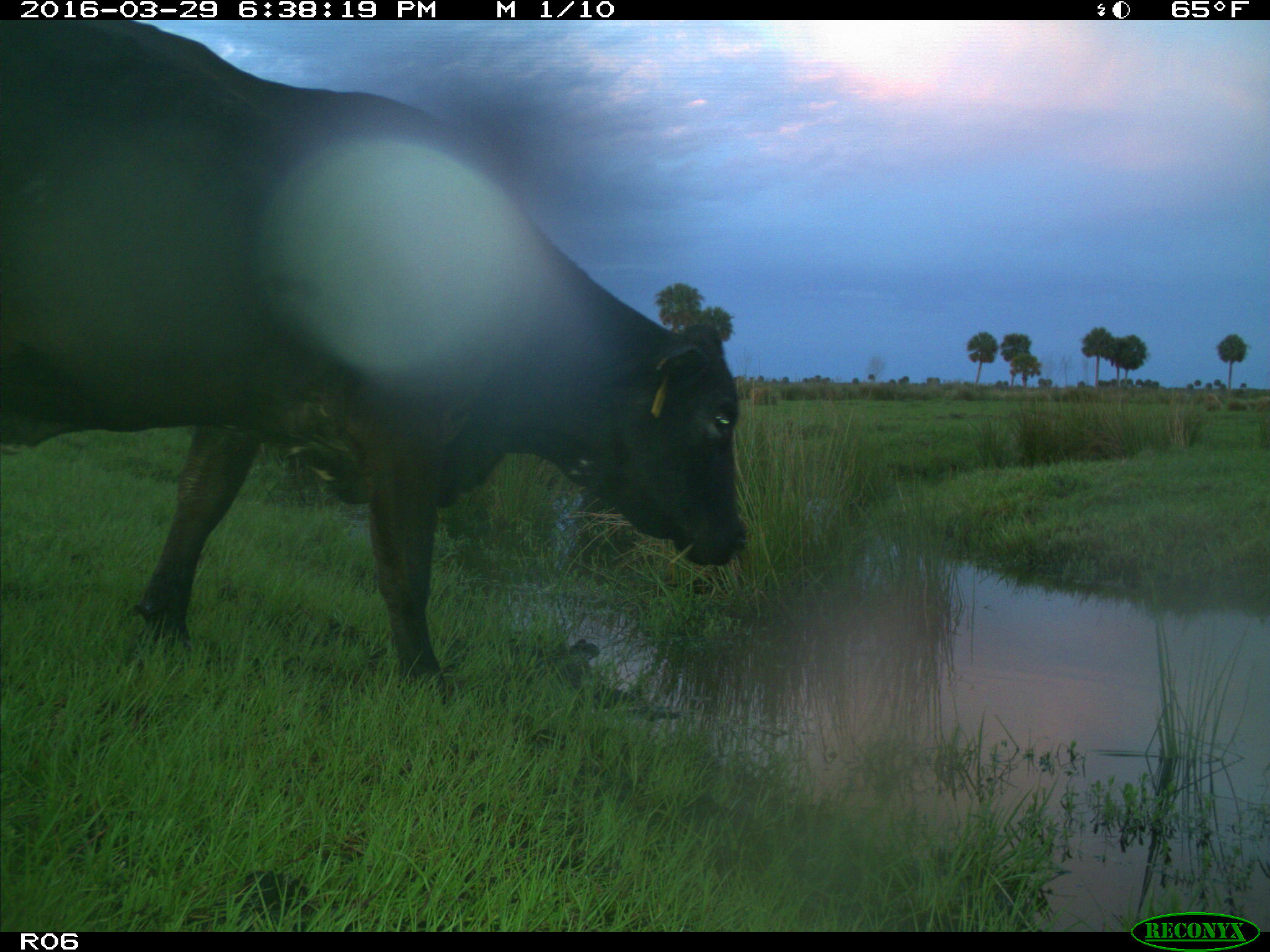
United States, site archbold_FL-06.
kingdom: Animalia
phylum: Chordata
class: Mammalia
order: Artiodactyla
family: Bovidae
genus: Bos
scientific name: Bos taurus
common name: domestic cow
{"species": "Bos taurus (domestic cow)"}